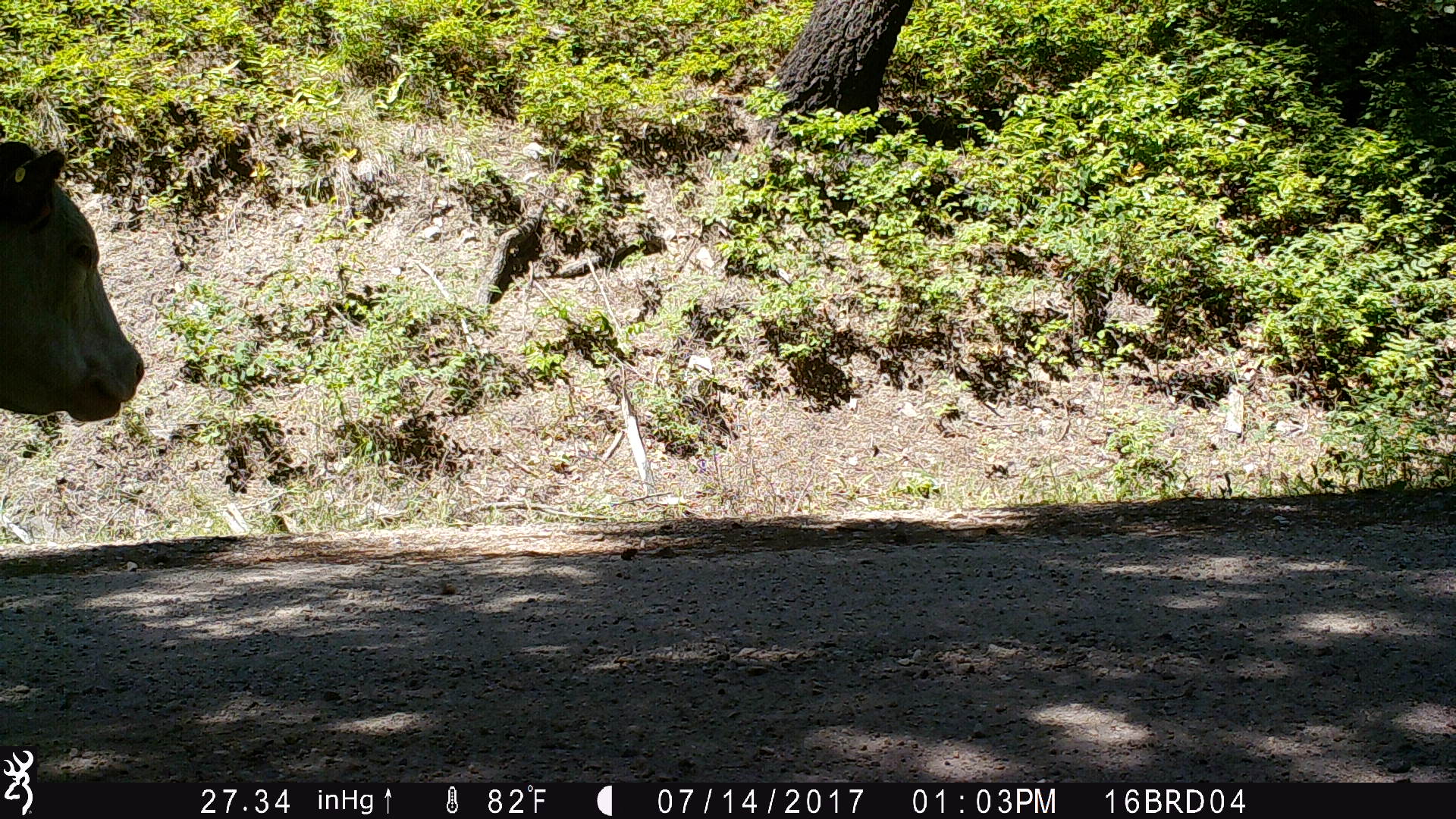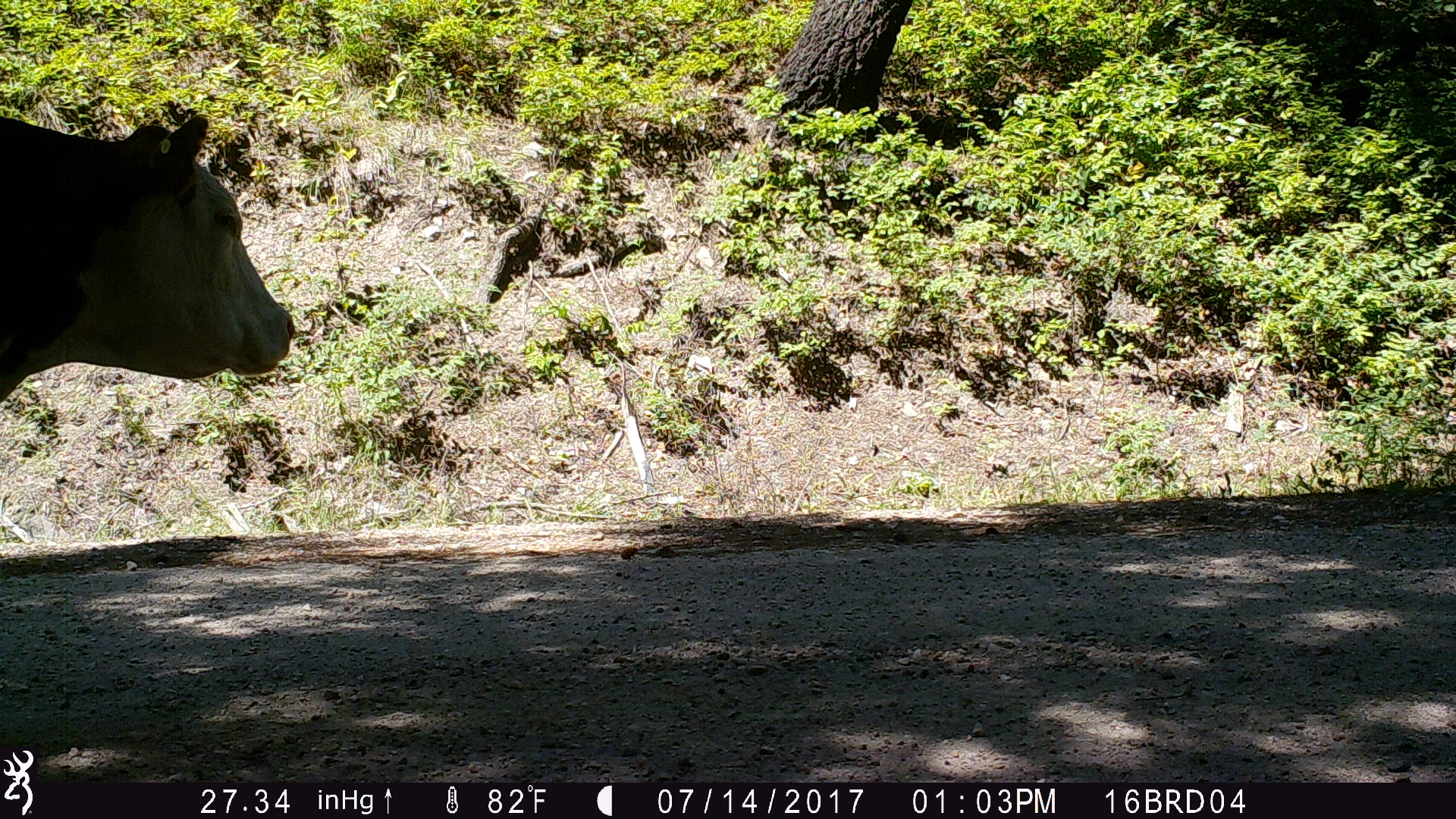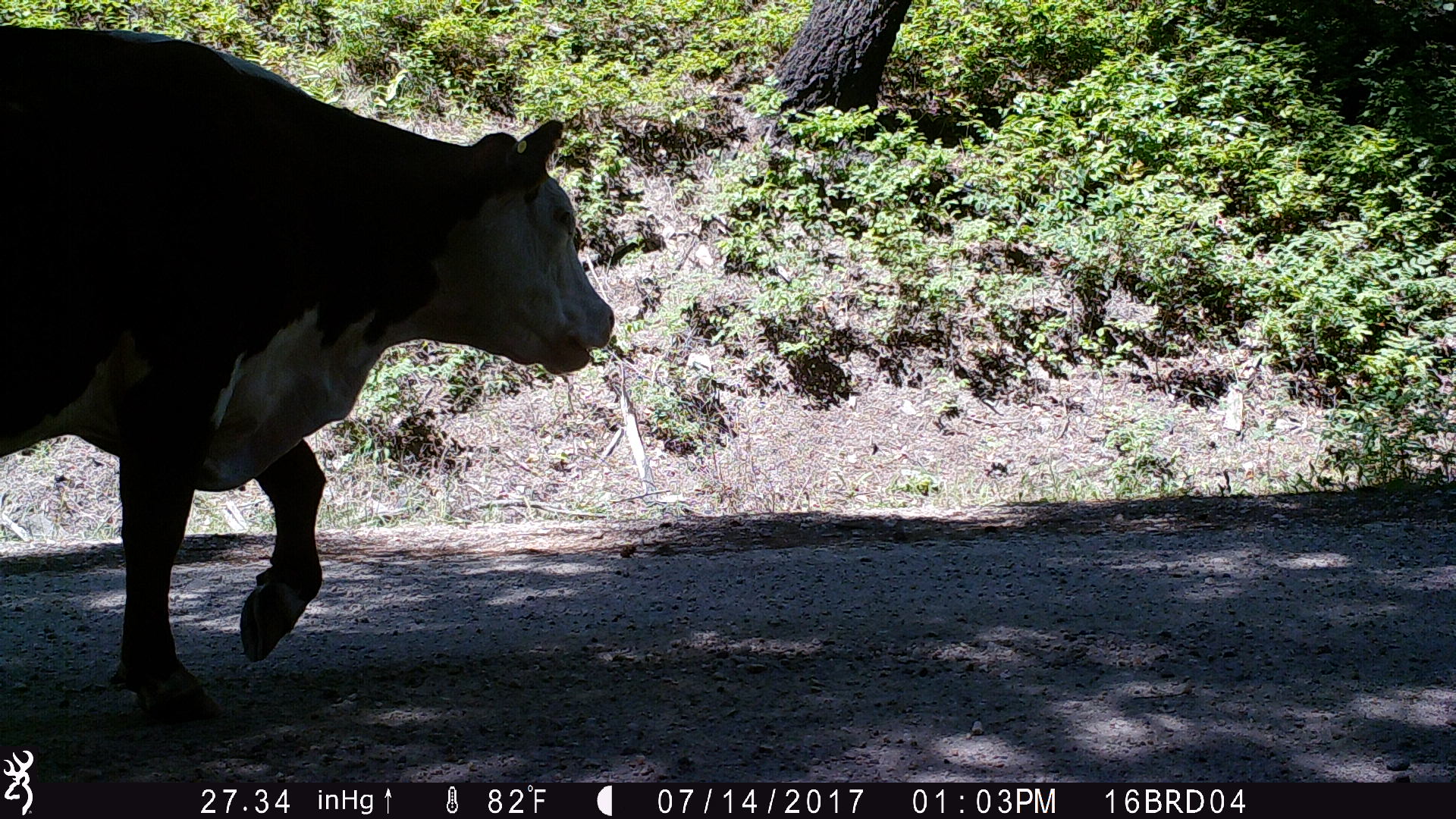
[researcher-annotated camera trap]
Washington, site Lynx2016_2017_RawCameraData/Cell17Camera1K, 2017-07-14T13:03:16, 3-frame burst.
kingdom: Animalia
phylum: Chordata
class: Mammalia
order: Artiodactyla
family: Bovidae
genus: Bos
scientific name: Bos taurus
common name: domestic cattle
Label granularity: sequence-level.